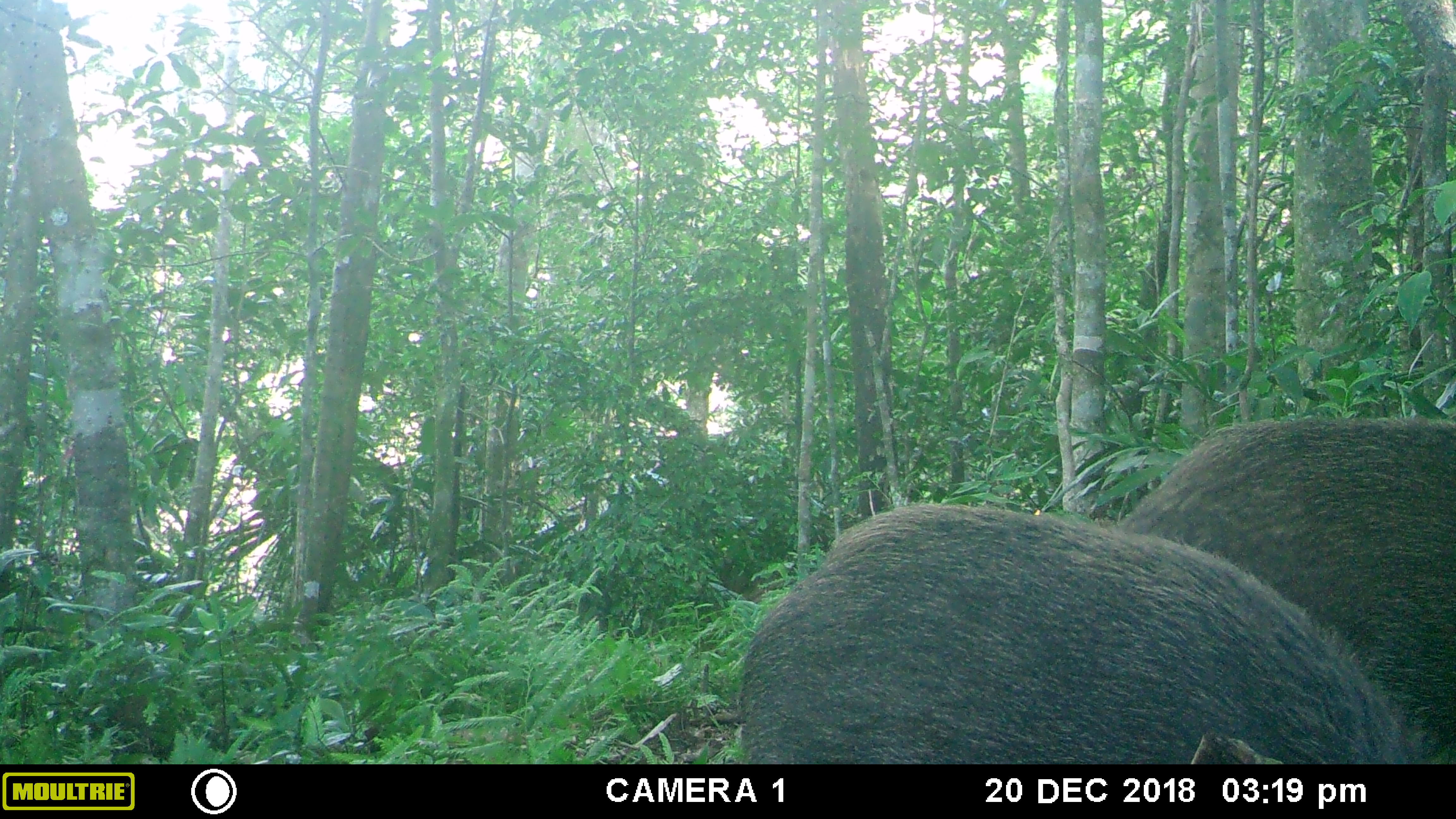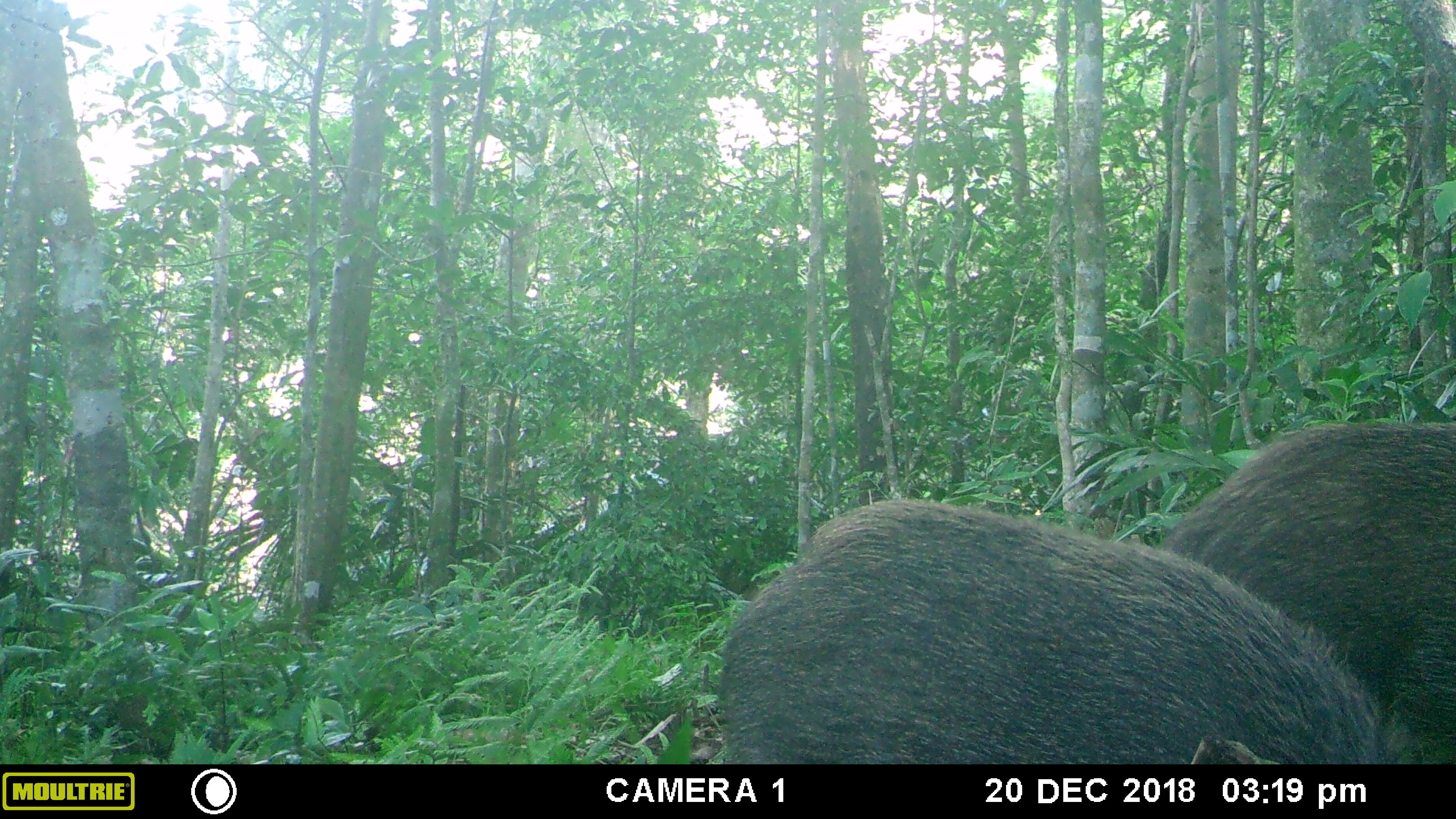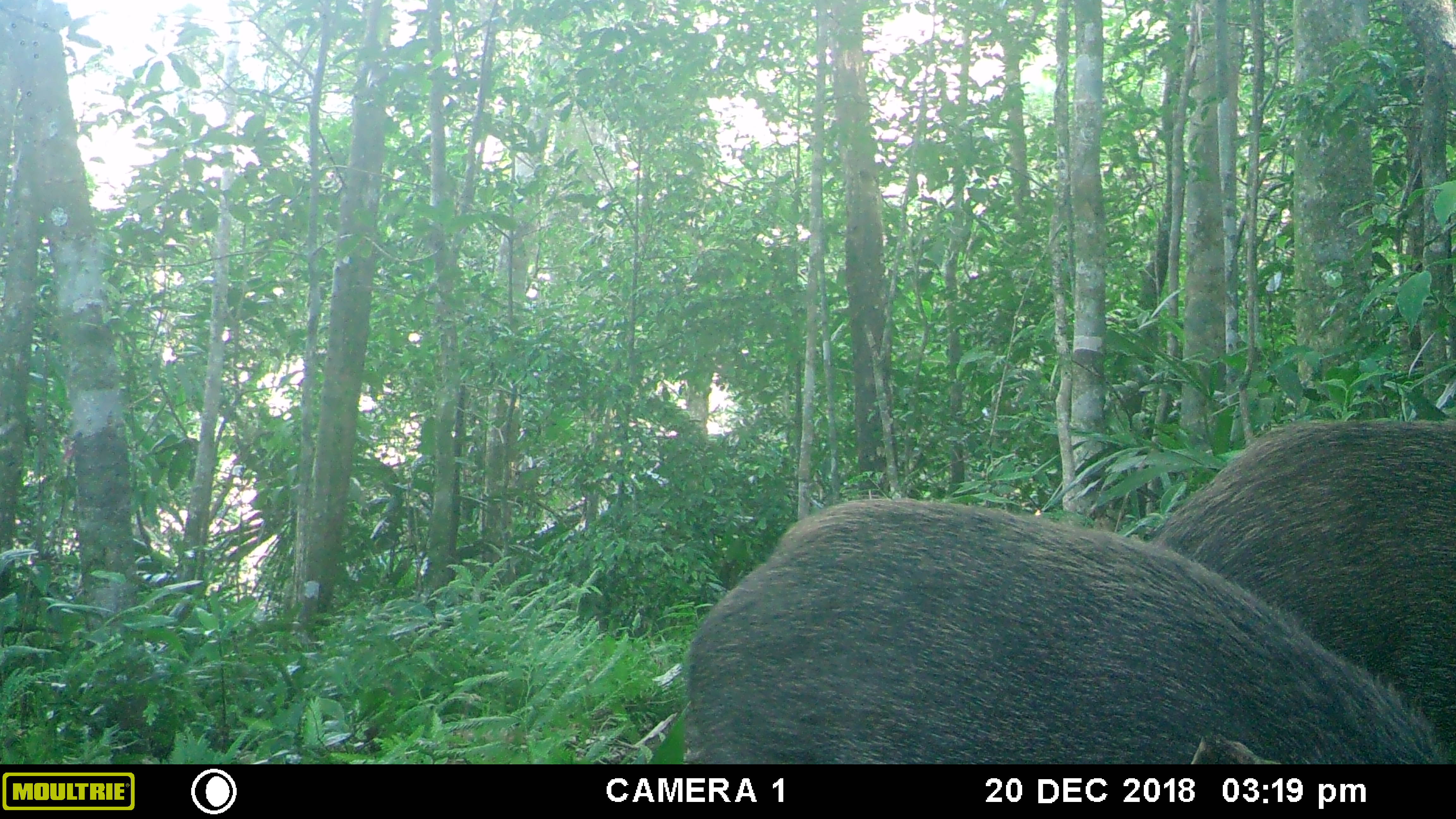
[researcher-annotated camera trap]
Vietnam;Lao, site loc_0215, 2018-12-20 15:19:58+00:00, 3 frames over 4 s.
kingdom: Animalia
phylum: Chordata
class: Mammalia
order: Artiodactyla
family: Suidae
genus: Sus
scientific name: Sus scrofa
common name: eurasian wild pig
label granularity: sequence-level